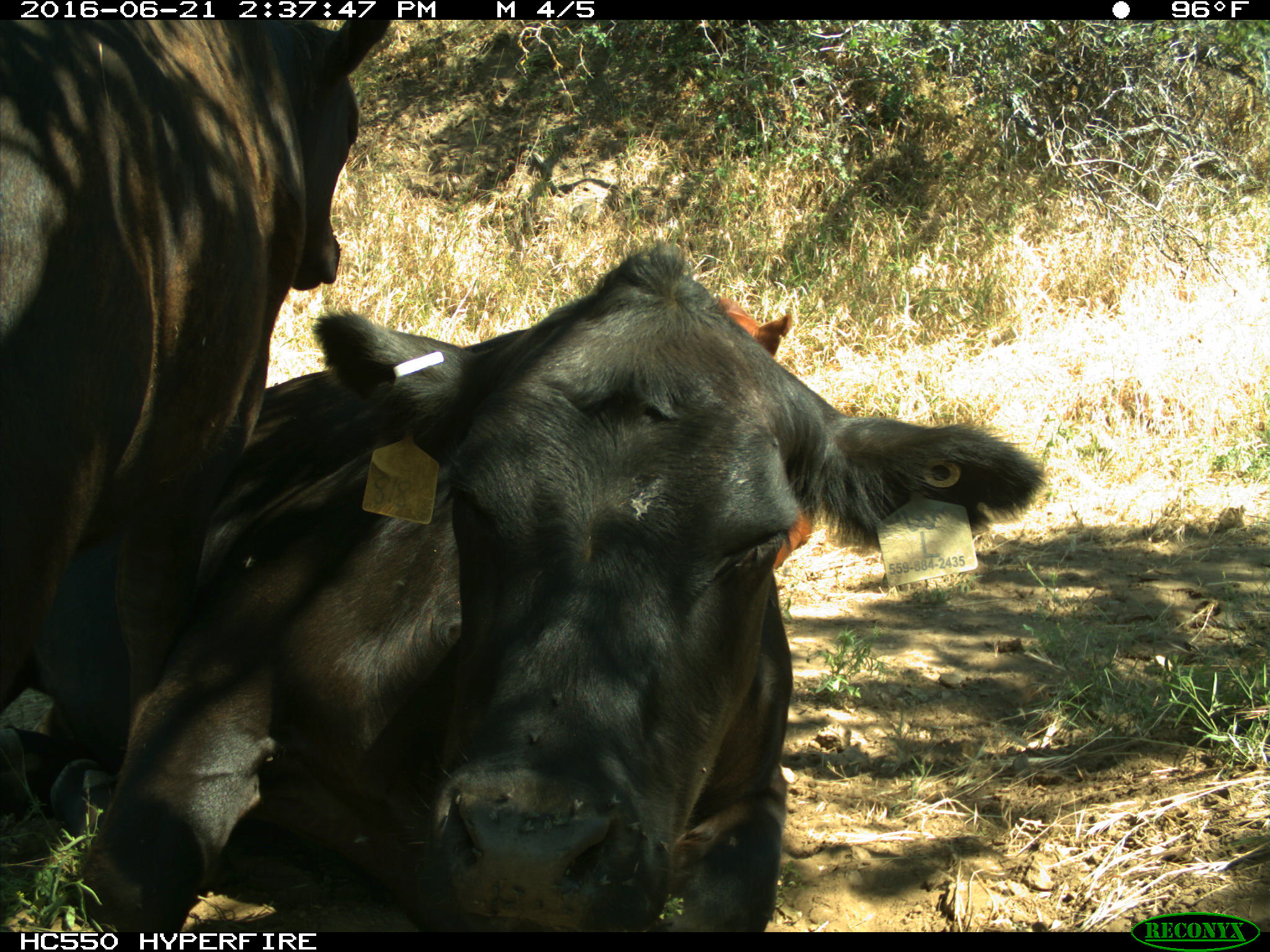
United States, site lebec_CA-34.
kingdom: Animalia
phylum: Chordata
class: Mammalia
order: Artiodactyla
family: Bovidae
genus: Bos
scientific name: Bos taurus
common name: domestic cow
Bos taurus (domestic cow).